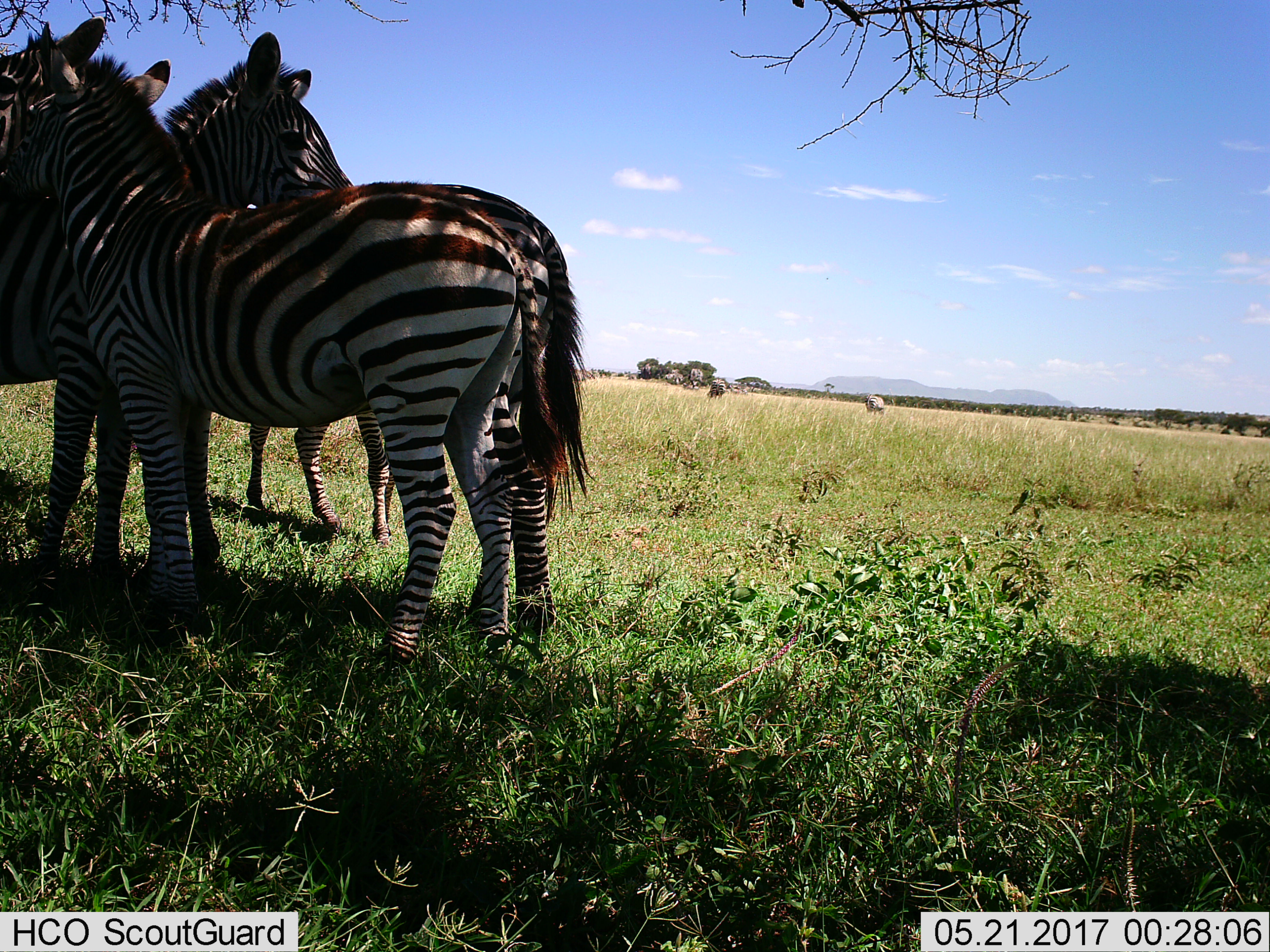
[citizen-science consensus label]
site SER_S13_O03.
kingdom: Animalia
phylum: Chordata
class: Mammalia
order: Perissodactyla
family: Equidae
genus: Equus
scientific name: Equus quagga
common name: plains zebra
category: zebraplains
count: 4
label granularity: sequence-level